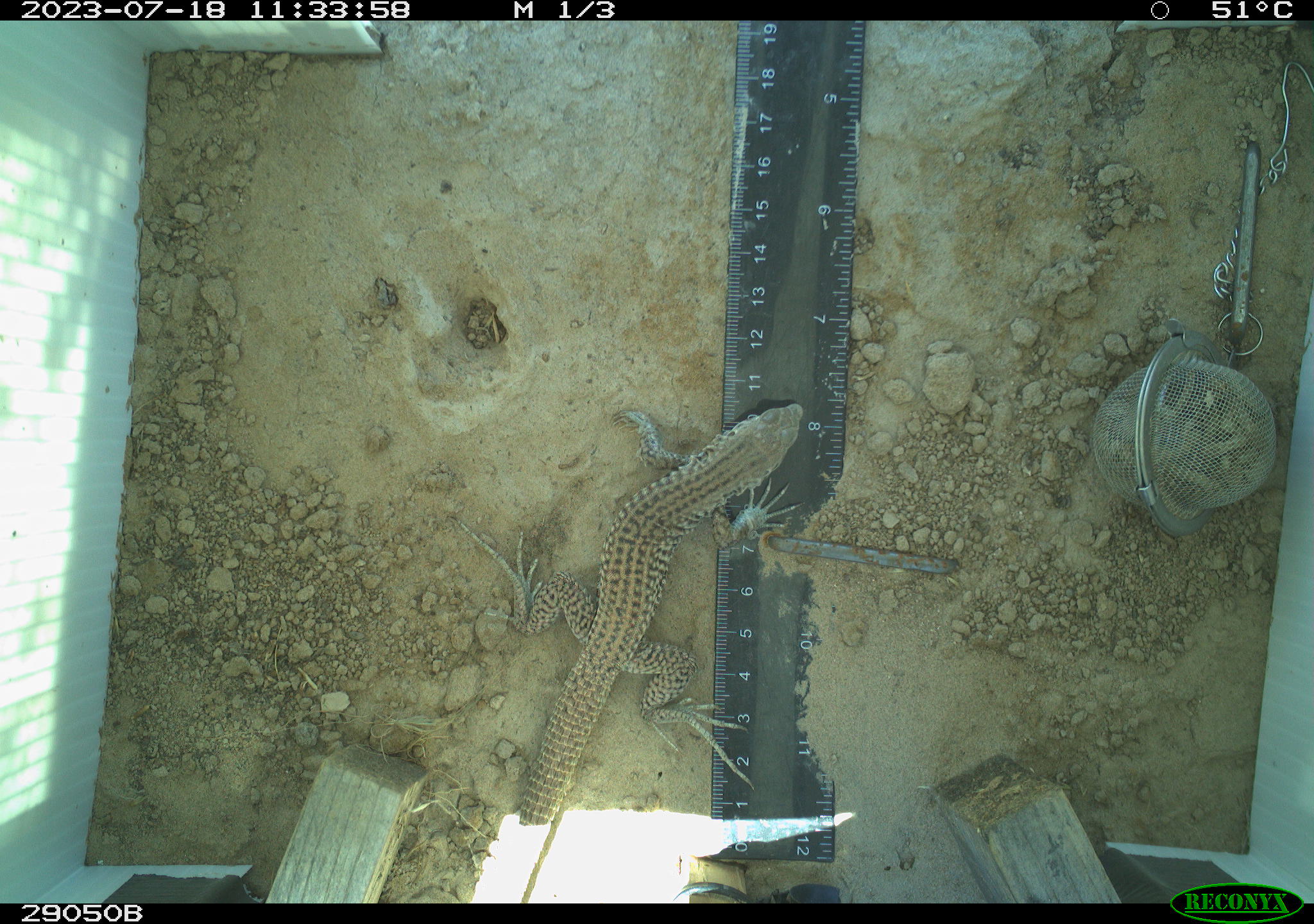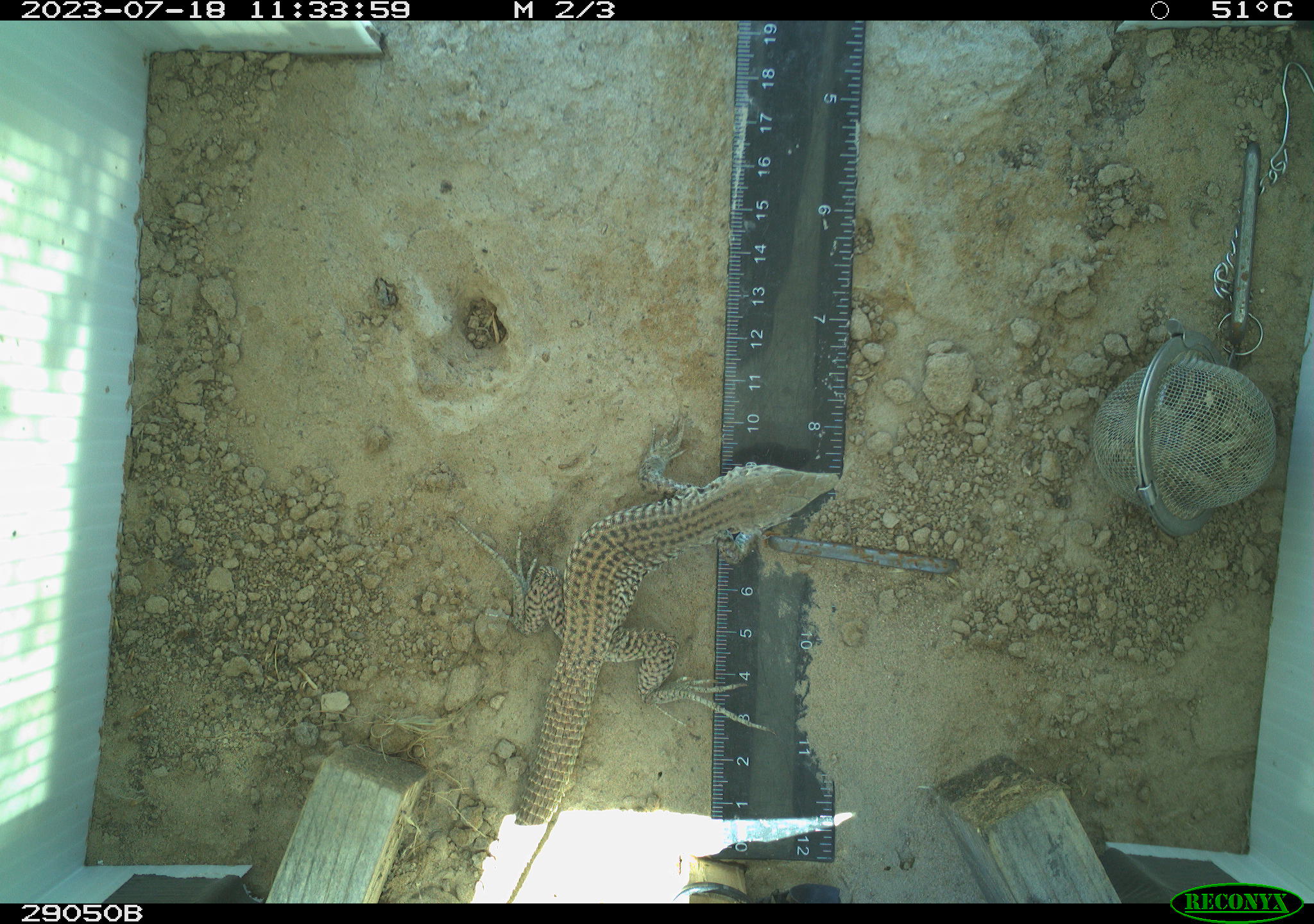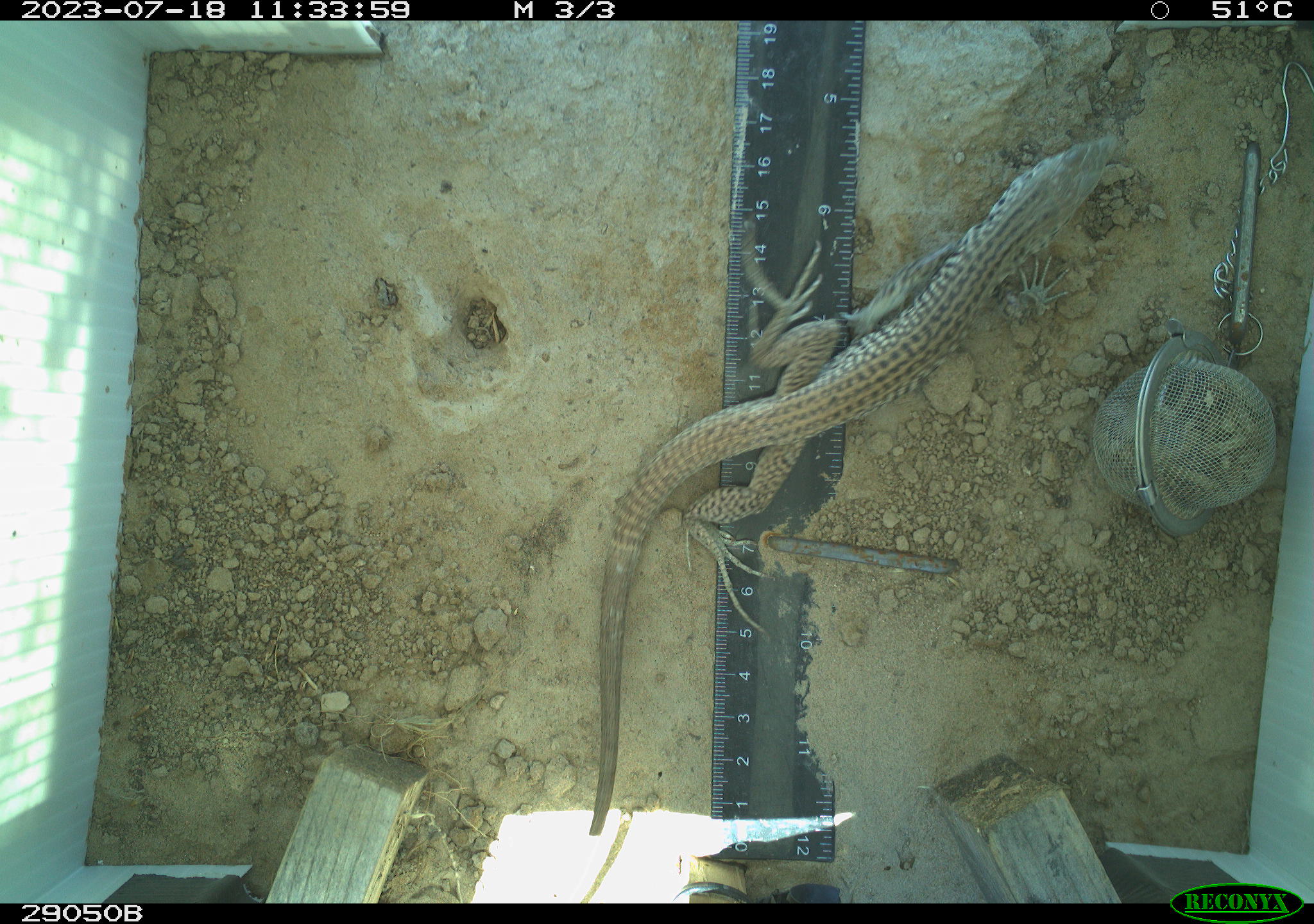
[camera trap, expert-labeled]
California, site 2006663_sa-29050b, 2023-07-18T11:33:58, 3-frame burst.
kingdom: Animalia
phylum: Chordata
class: Reptilia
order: Squamata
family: Teiidae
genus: Aspidoscelis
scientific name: Aspidoscelis tigris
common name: western whiptail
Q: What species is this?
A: Western whiptail (Aspidoscelis tigris).